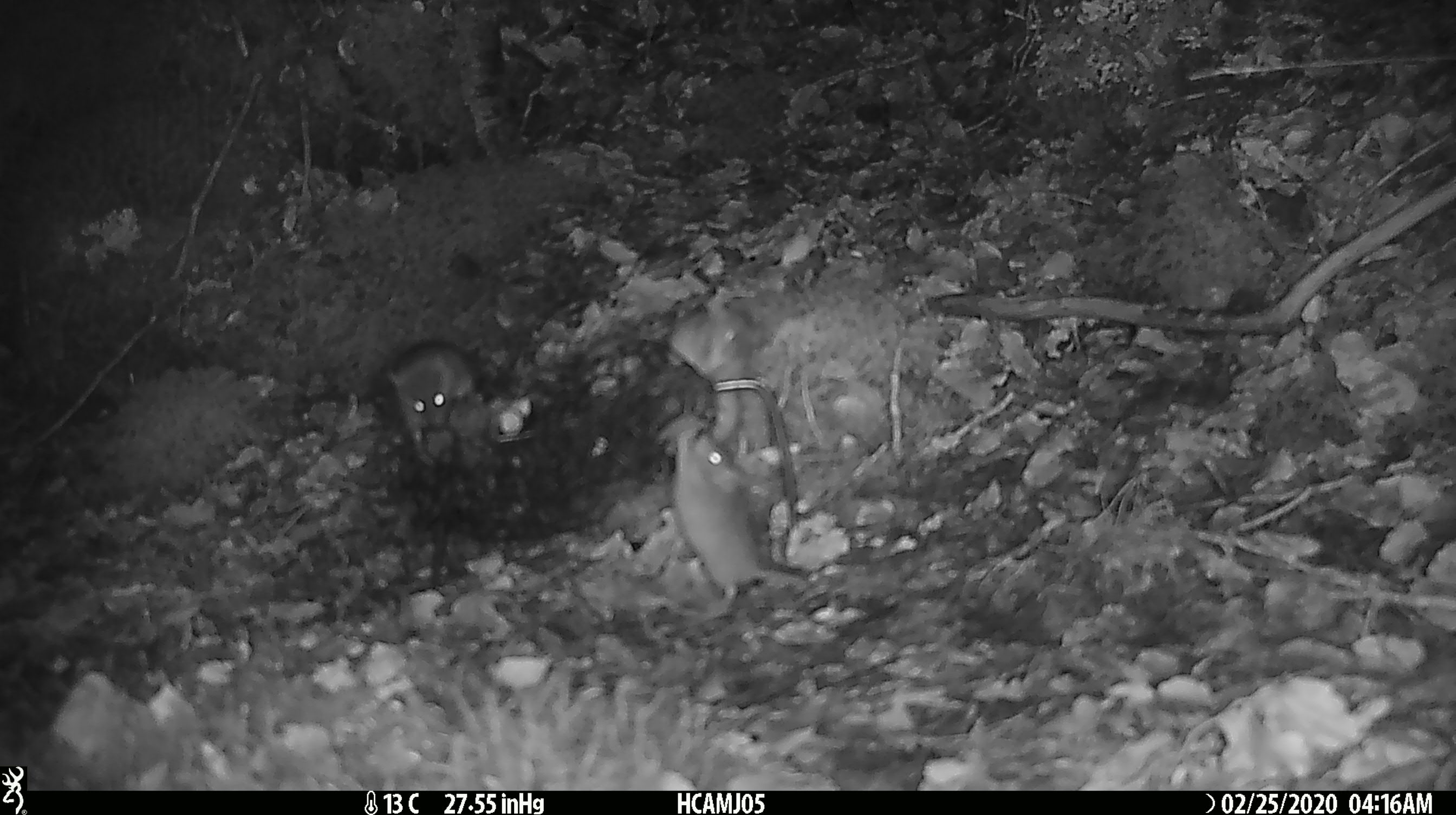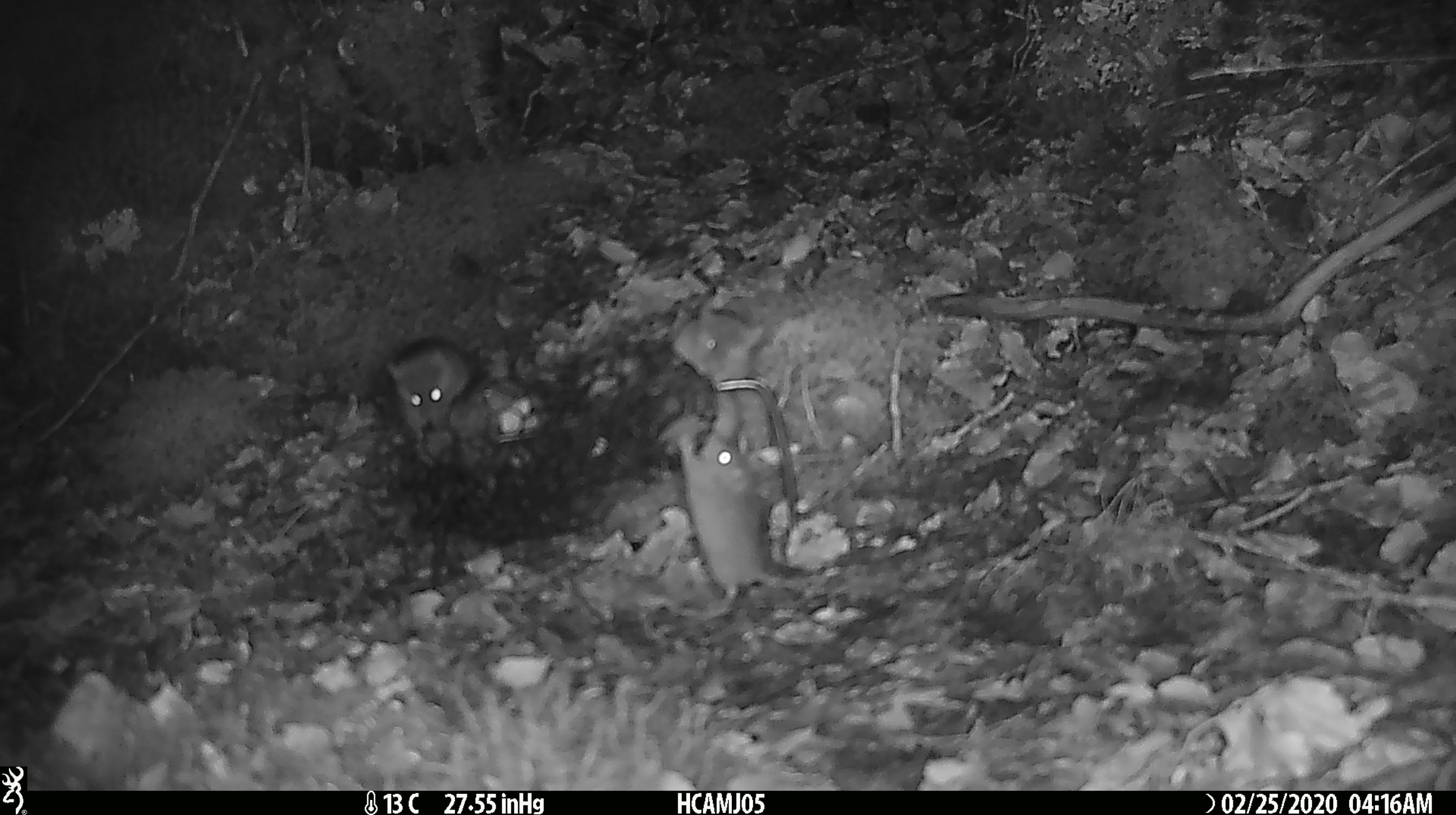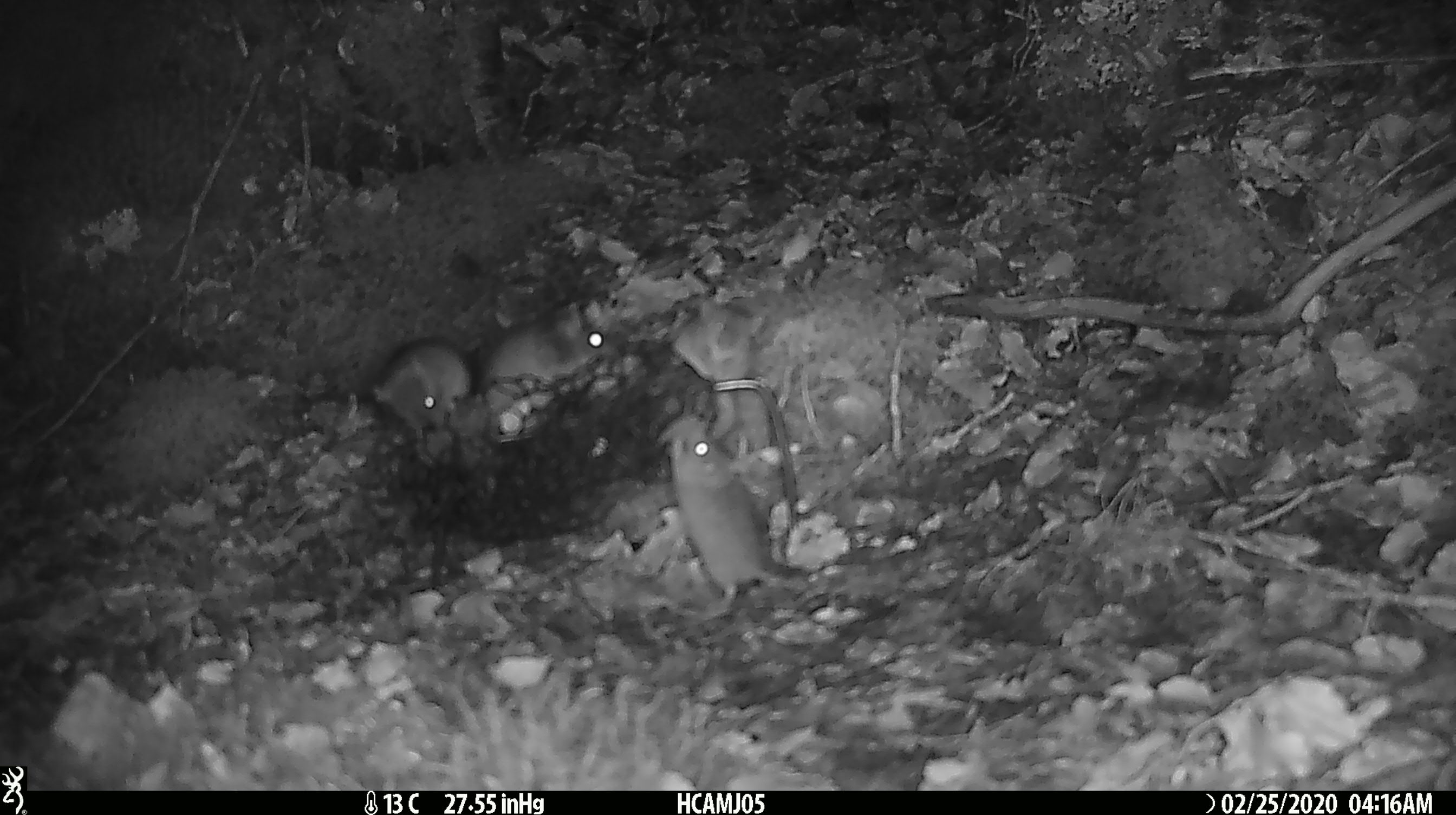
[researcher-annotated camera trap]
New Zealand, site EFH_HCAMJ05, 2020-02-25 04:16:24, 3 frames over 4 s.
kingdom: Animalia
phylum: Chordata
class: Mammalia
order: Rodentia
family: Muridae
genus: Mus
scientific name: Mus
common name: mouse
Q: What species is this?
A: Mouse (Mus).